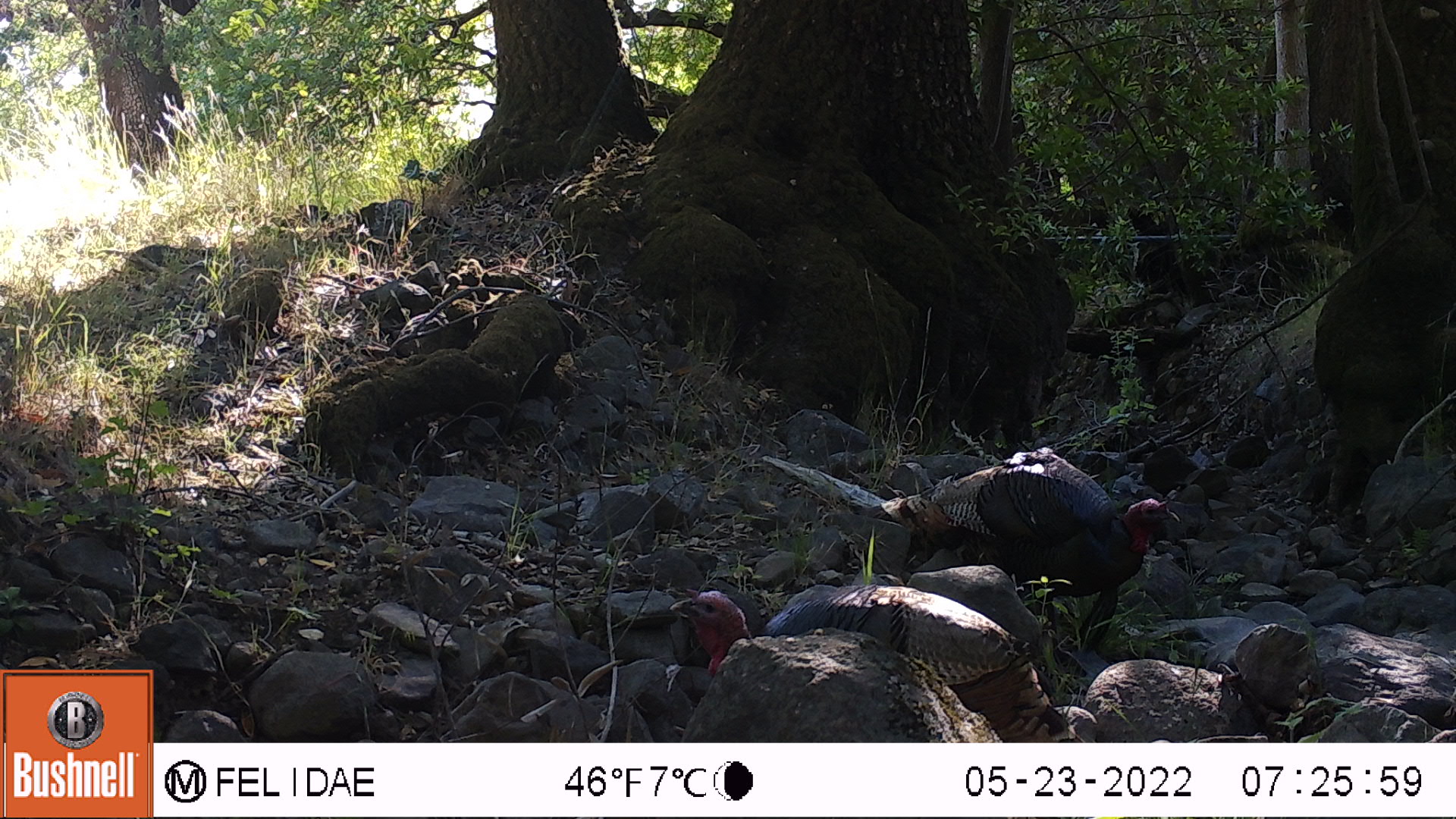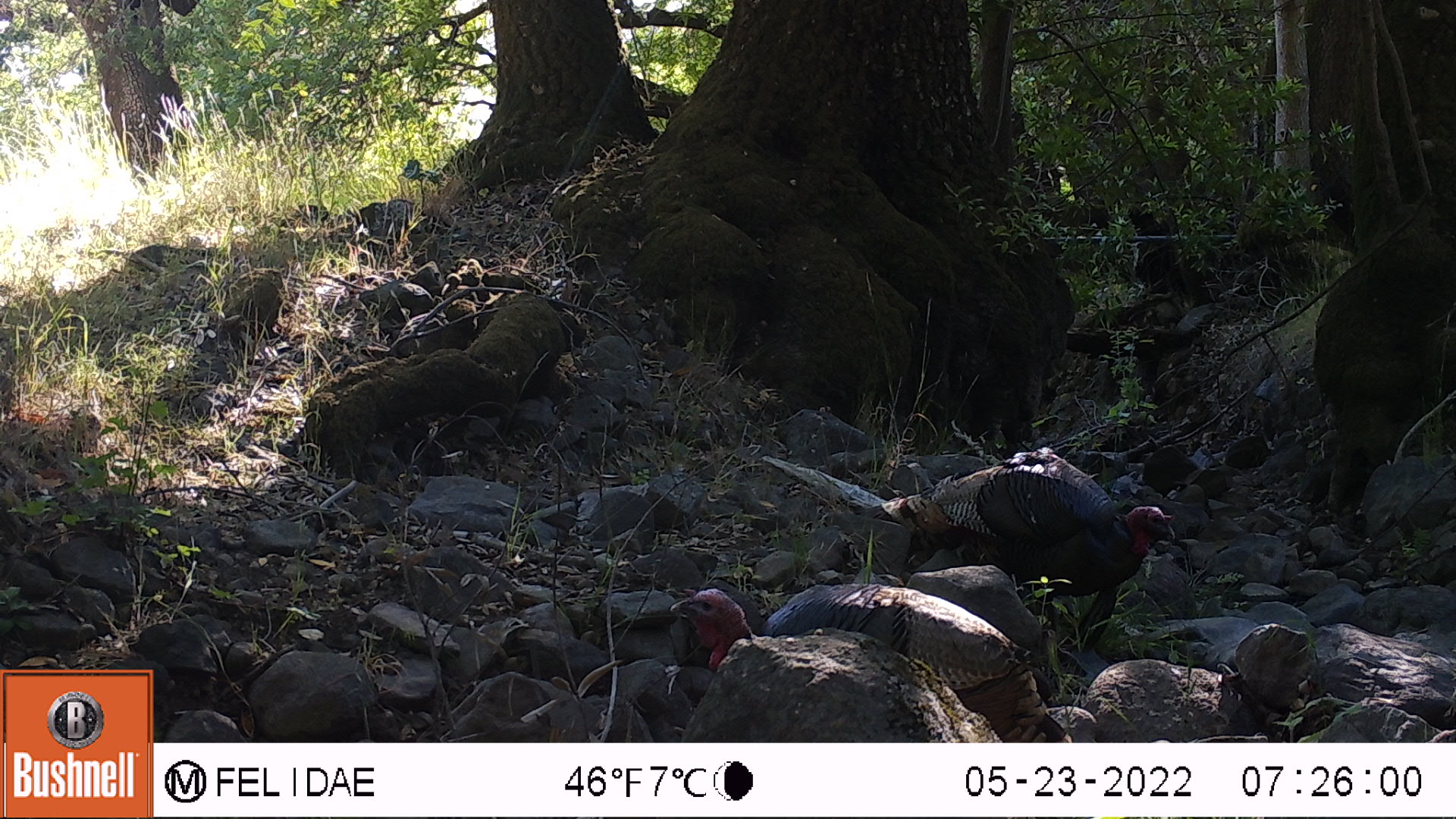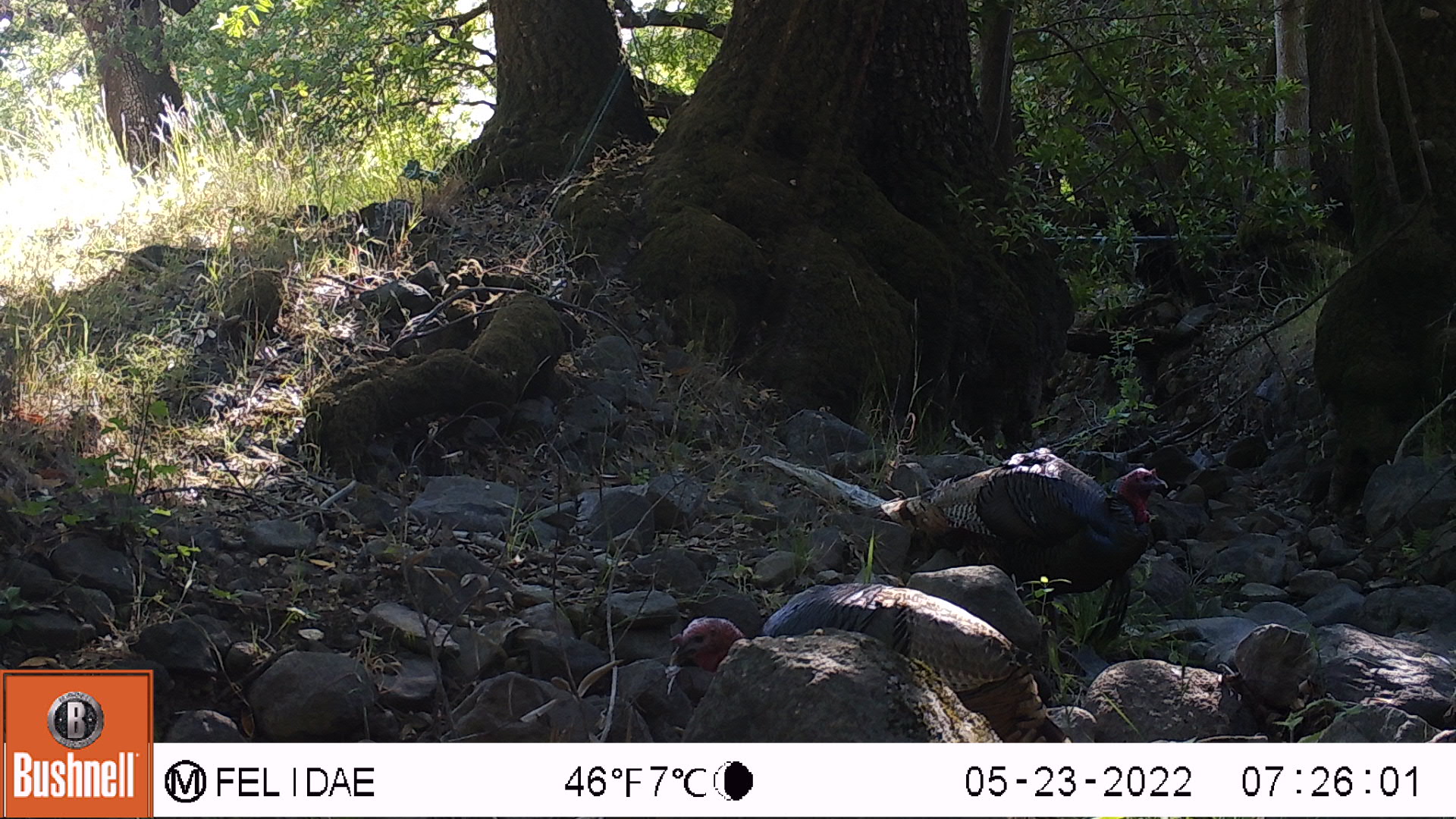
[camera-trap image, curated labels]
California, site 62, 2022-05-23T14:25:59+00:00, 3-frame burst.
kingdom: Animalia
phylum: Chordata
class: Aves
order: Galliformes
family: Phasianidae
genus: Meleagris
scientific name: Meleagris gallopavo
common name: turkey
Turkey (Meleagris gallopavo).